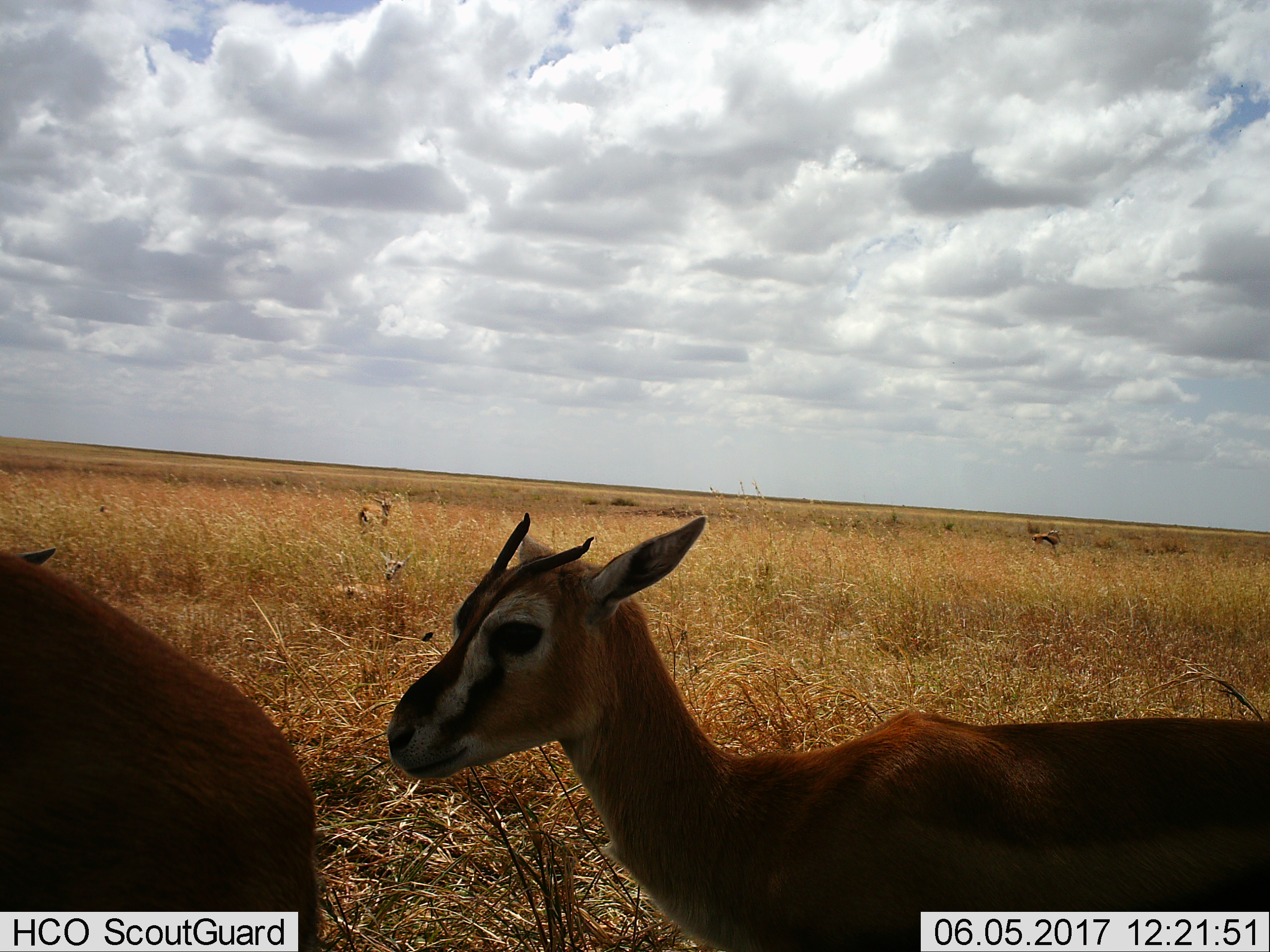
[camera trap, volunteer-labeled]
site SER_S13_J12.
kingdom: Animalia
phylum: Chordata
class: Mammalia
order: Artiodactyla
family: Bovidae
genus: Eudorcas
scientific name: Eudorcas thomsonii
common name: thomson's gazelle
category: gazellethomsons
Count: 2.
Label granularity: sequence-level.